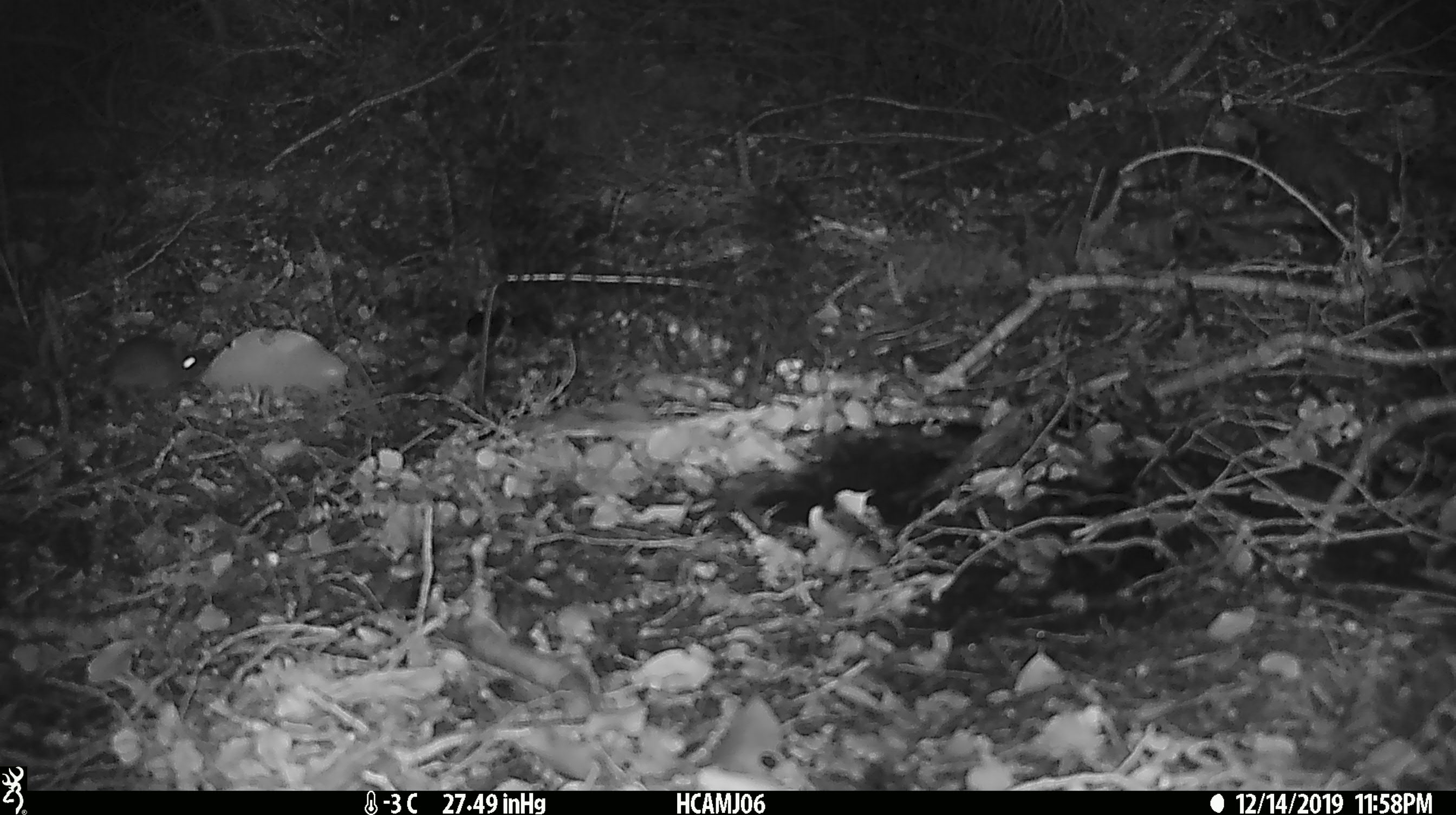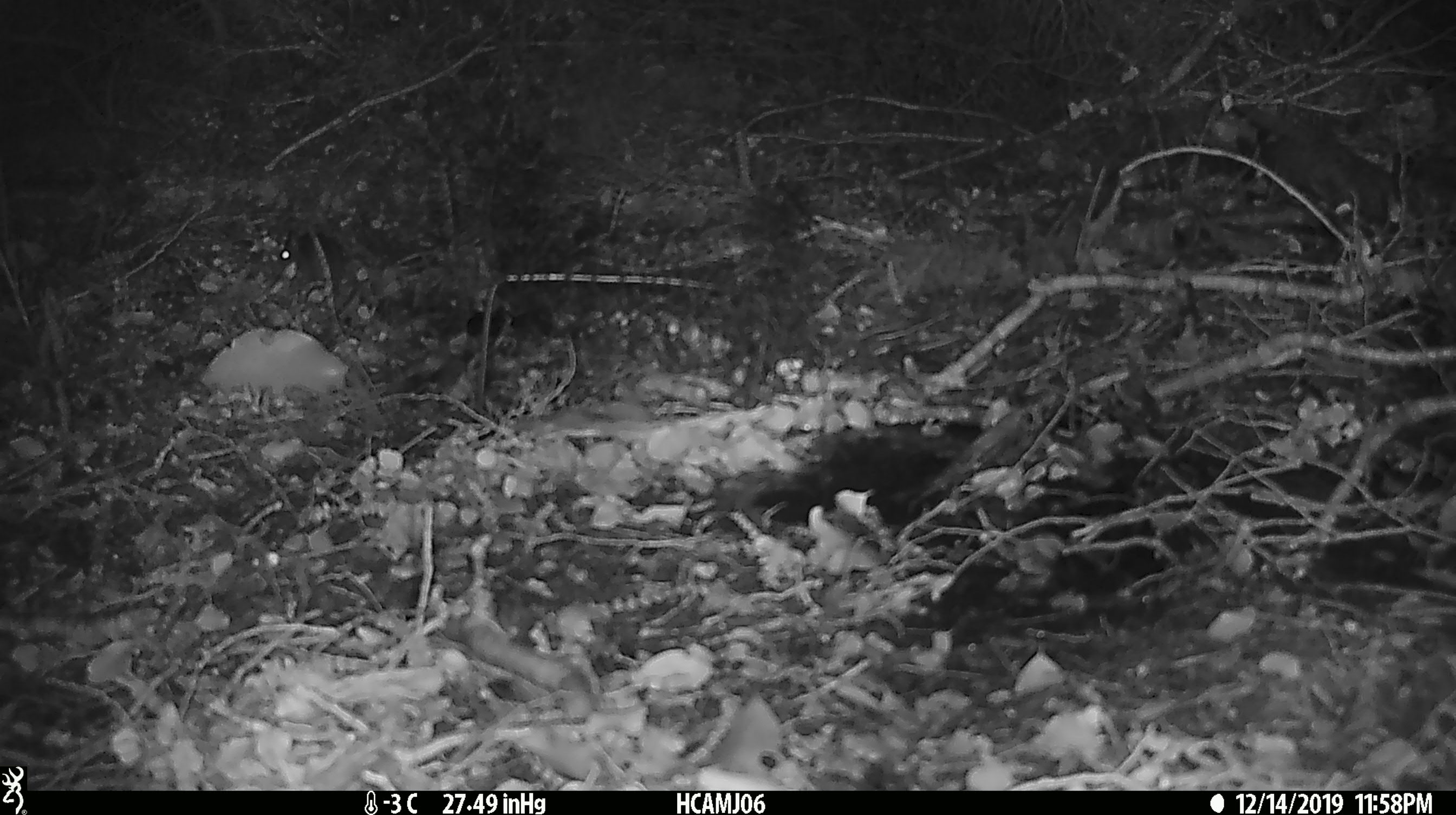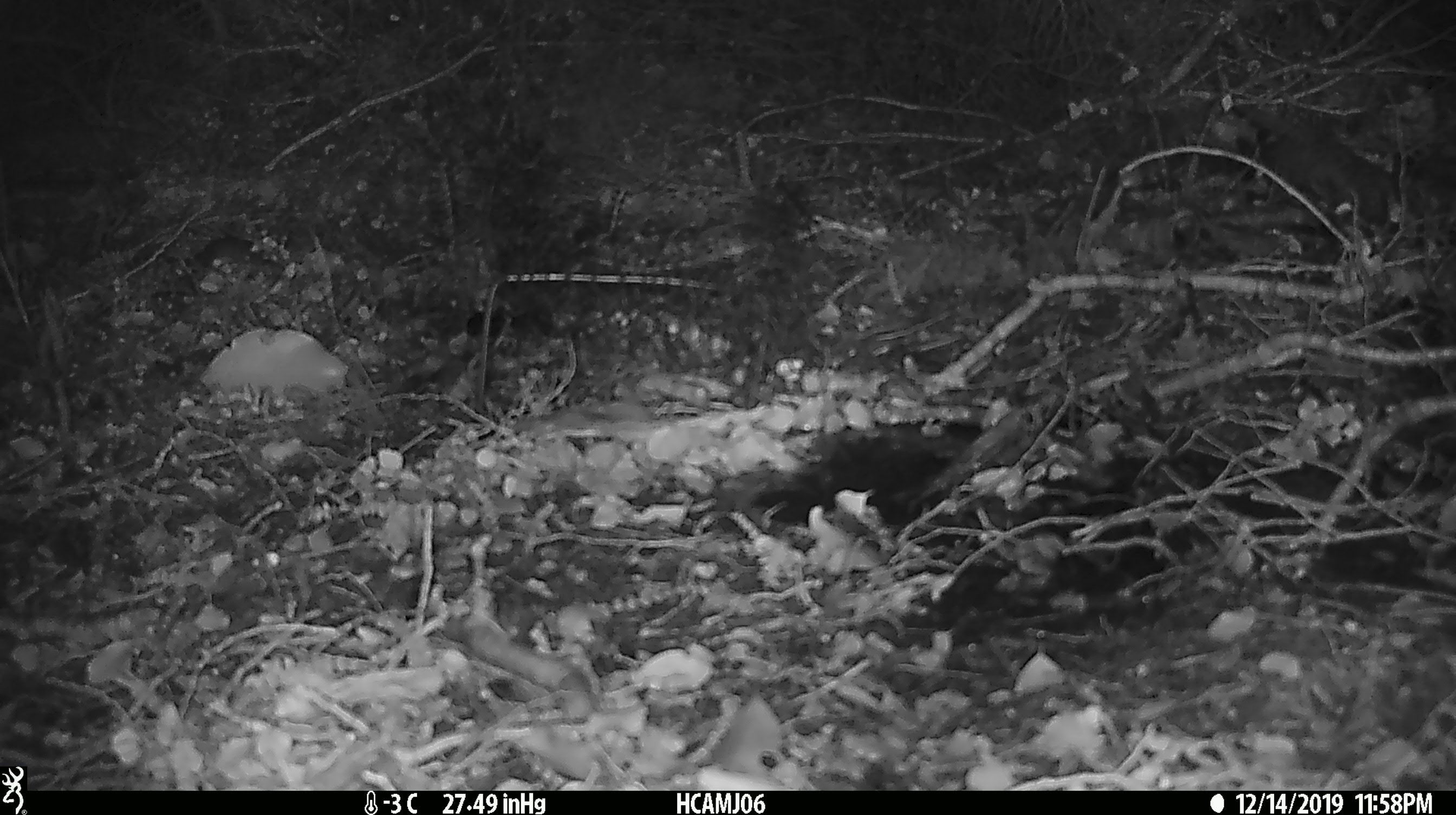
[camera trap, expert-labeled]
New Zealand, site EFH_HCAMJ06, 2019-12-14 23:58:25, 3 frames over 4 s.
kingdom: Animalia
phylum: Chordata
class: Mammalia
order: Rodentia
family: Muridae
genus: Mus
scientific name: Mus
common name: mouse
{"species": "mouse (Mus)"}